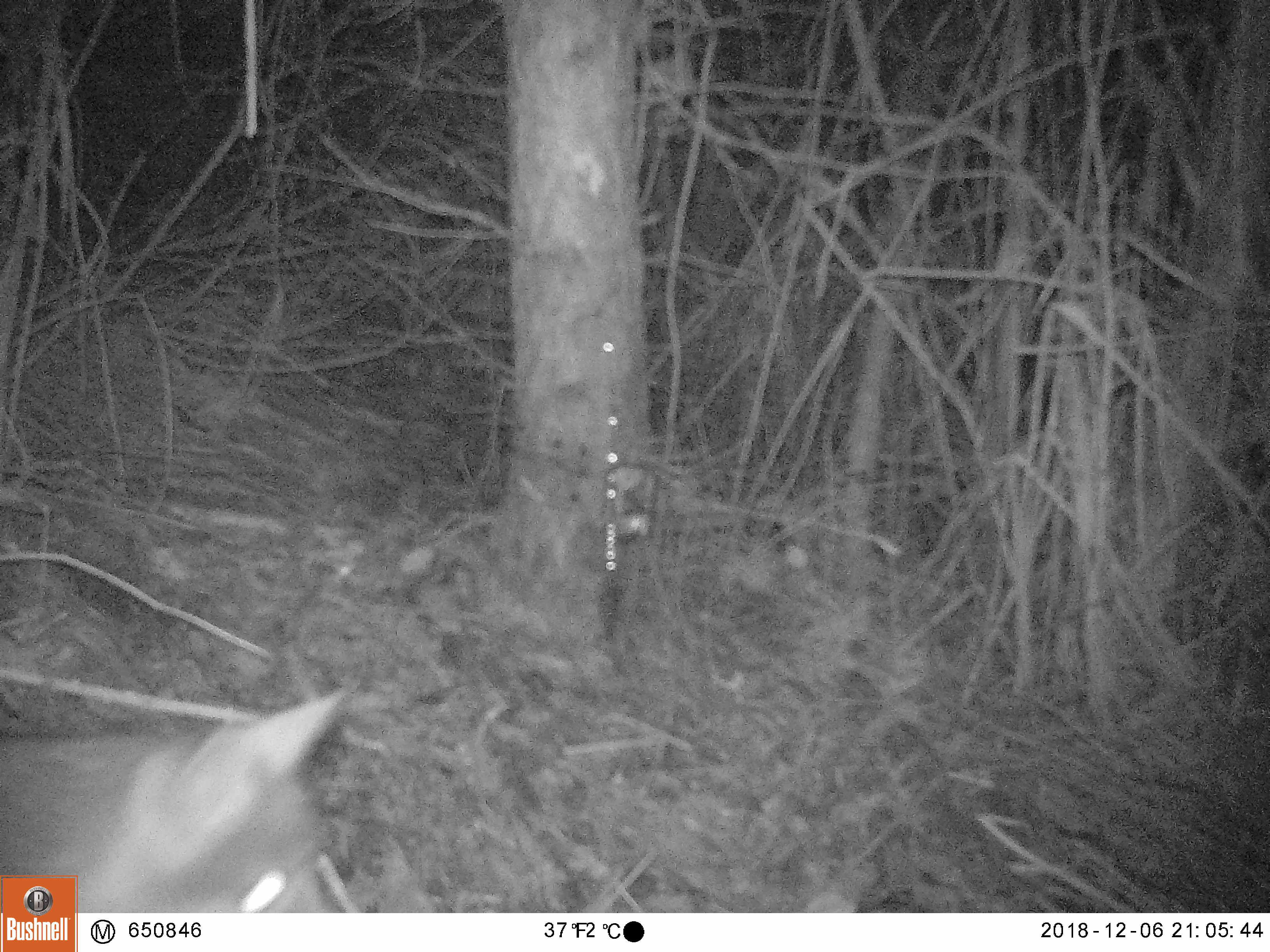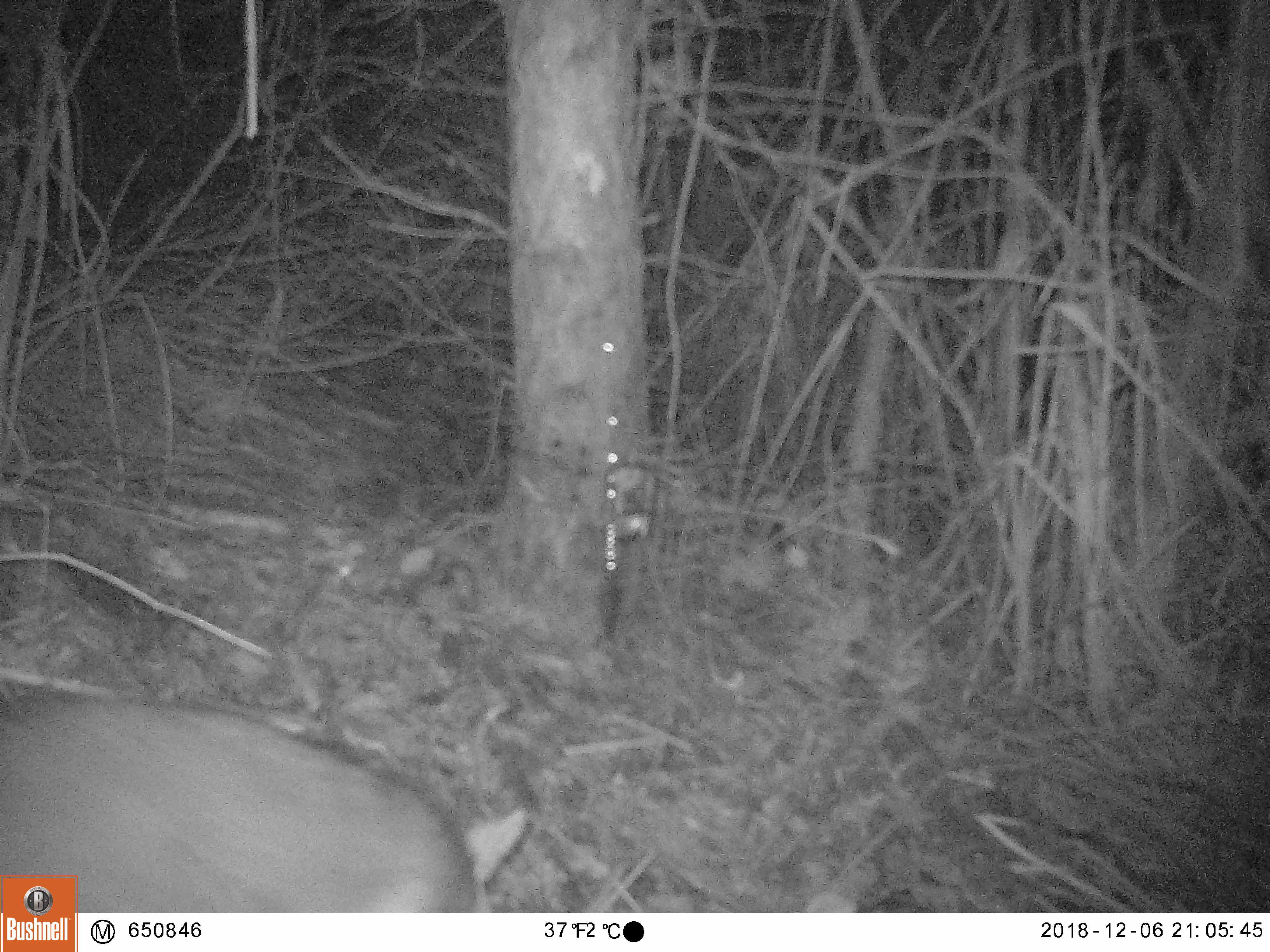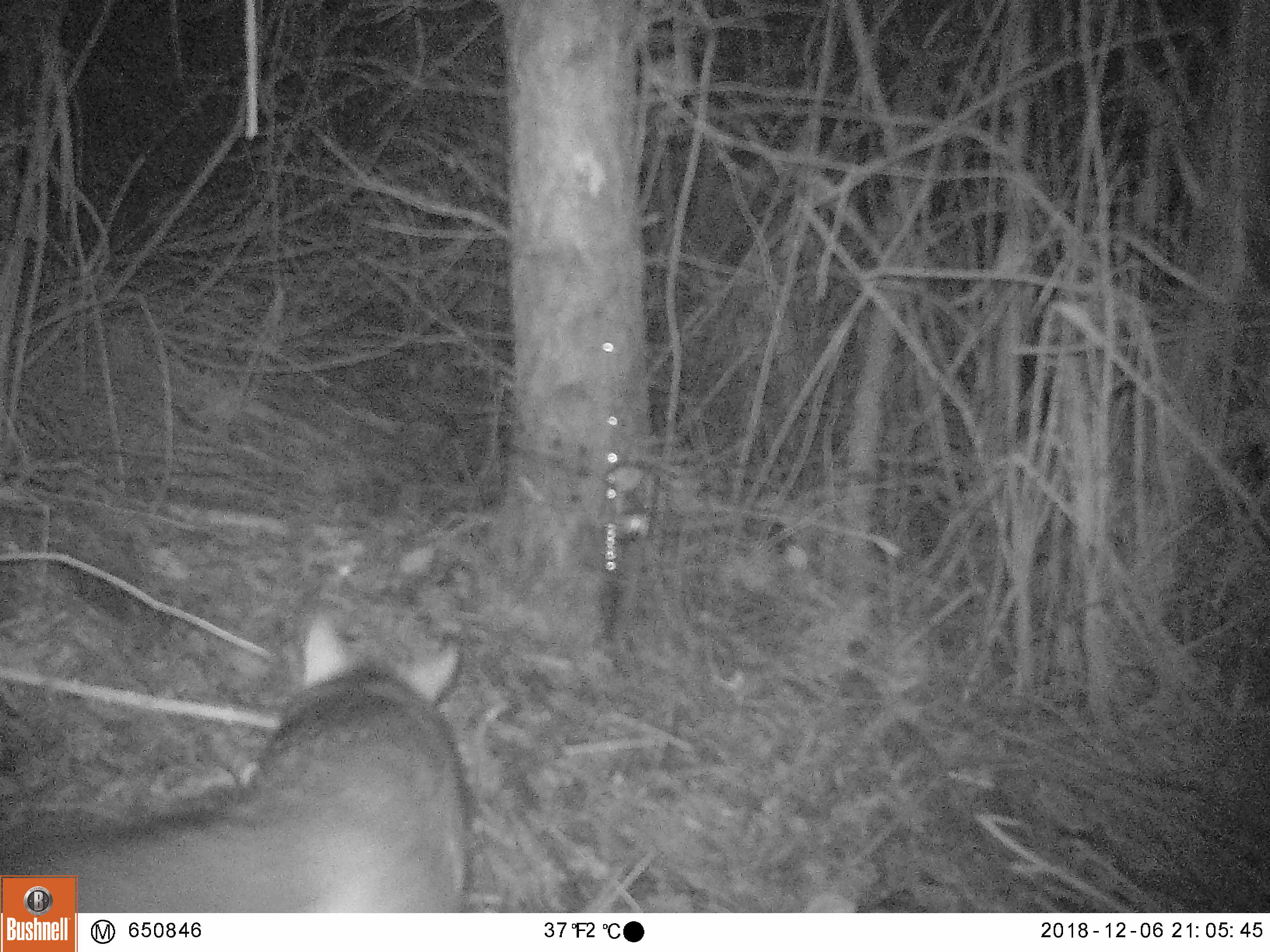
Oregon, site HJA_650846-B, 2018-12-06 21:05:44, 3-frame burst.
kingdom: Animalia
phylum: Chordata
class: Mammalia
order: Carnivora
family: Canidae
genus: Urocyon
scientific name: Urocyon cinereoargenteus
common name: gray fox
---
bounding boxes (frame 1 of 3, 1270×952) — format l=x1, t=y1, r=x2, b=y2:
gray fox: l=0, t=670, r=394, b=870; l=79, t=679, r=391, b=903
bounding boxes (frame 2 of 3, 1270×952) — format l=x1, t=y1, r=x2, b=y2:
gray fox: l=77, t=673, r=543, b=907; l=6, t=682, r=547, b=871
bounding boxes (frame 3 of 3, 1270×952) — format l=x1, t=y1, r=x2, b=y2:
gray fox: l=0, t=586, r=514, b=874; l=83, t=596, r=506, b=903